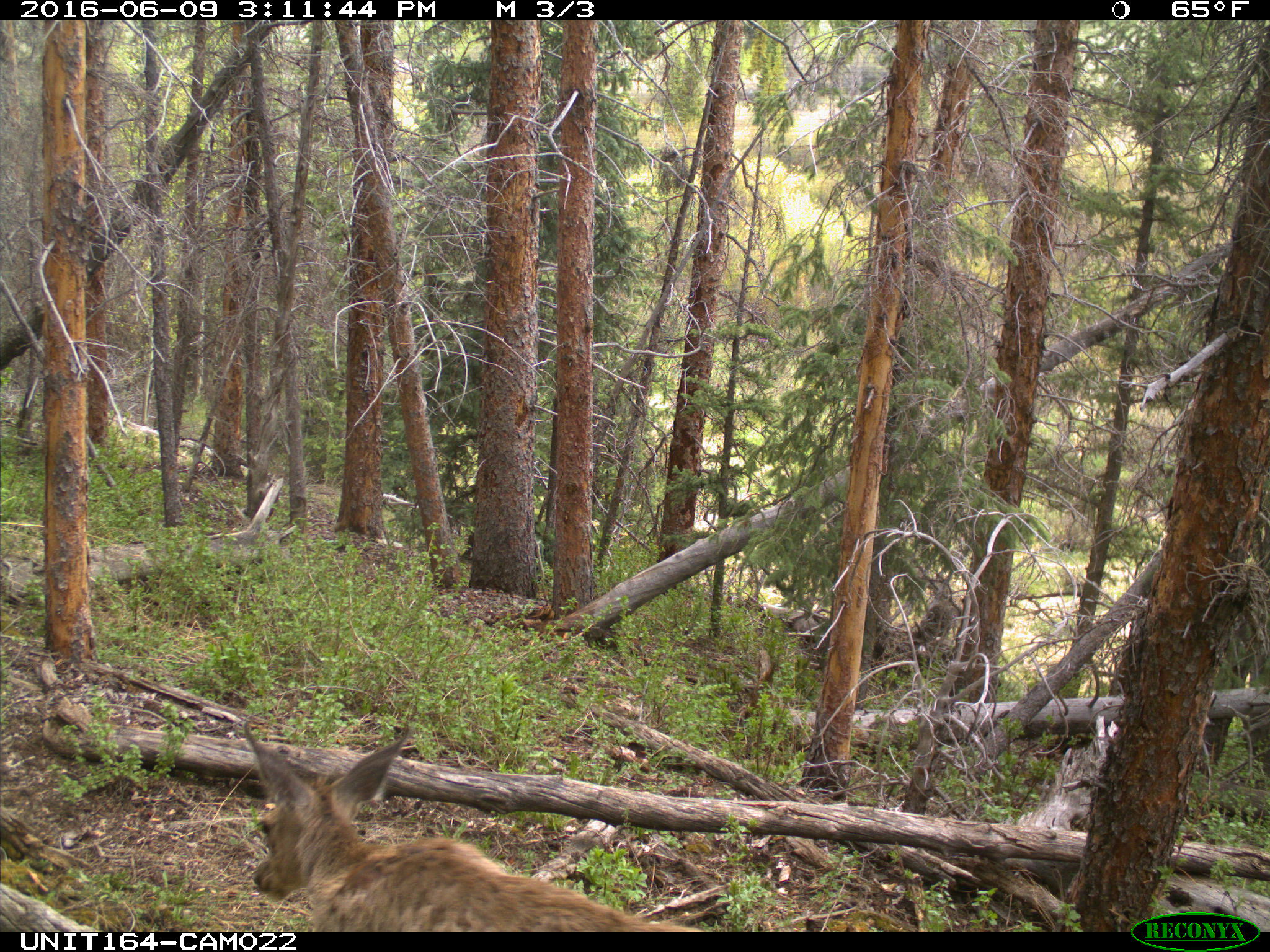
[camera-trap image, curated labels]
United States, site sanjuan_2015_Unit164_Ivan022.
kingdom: Animalia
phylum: Chordata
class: Mammalia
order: Artiodactyla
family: Cervidae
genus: Odocoileus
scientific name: Odocoileus hemionus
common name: mule deer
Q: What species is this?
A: Odocoileus hemionus (mule deer).